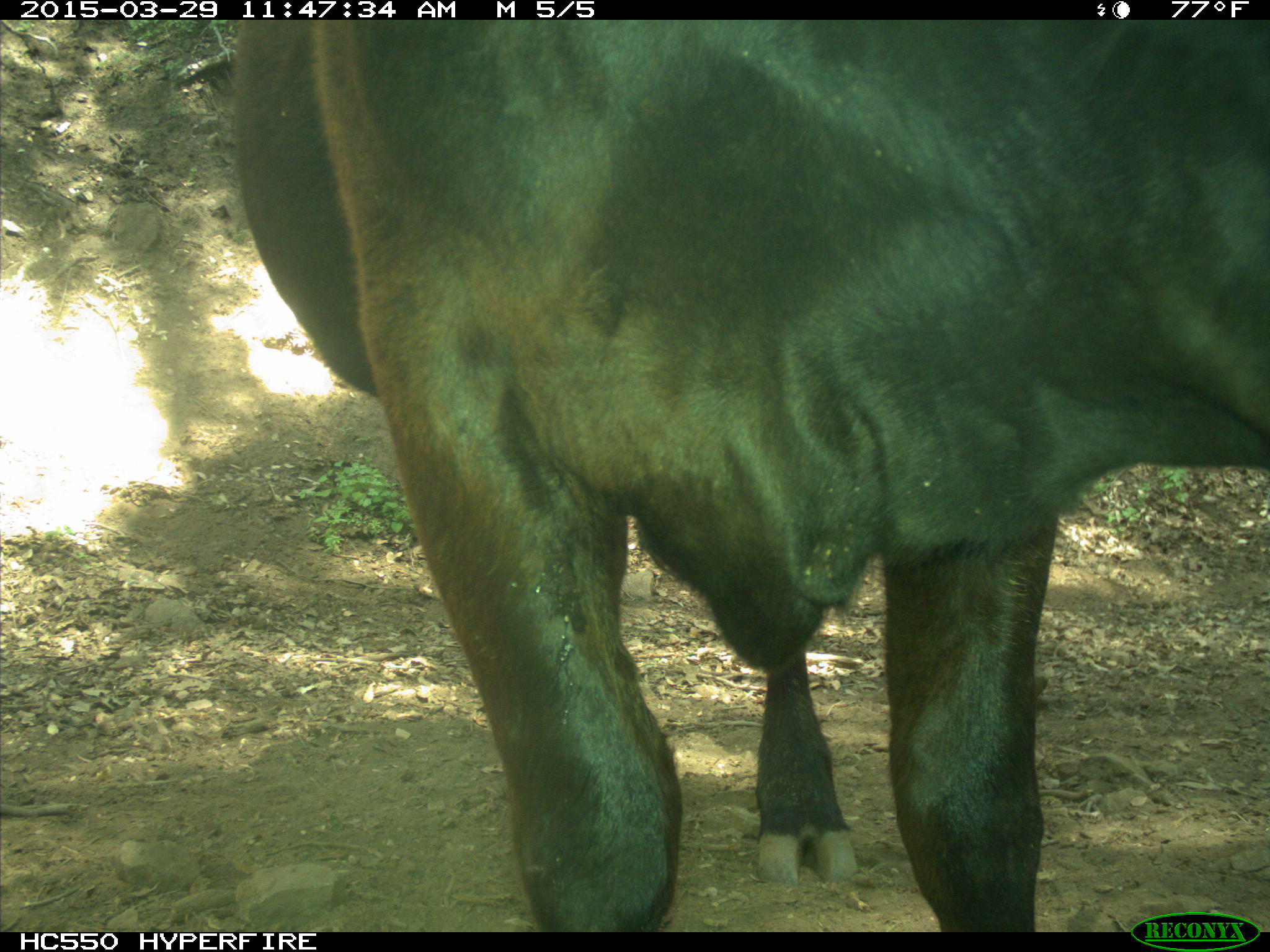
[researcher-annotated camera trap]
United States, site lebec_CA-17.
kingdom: Animalia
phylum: Chordata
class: Mammalia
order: Artiodactyla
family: Bovidae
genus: Bos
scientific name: Bos taurus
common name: domestic cow